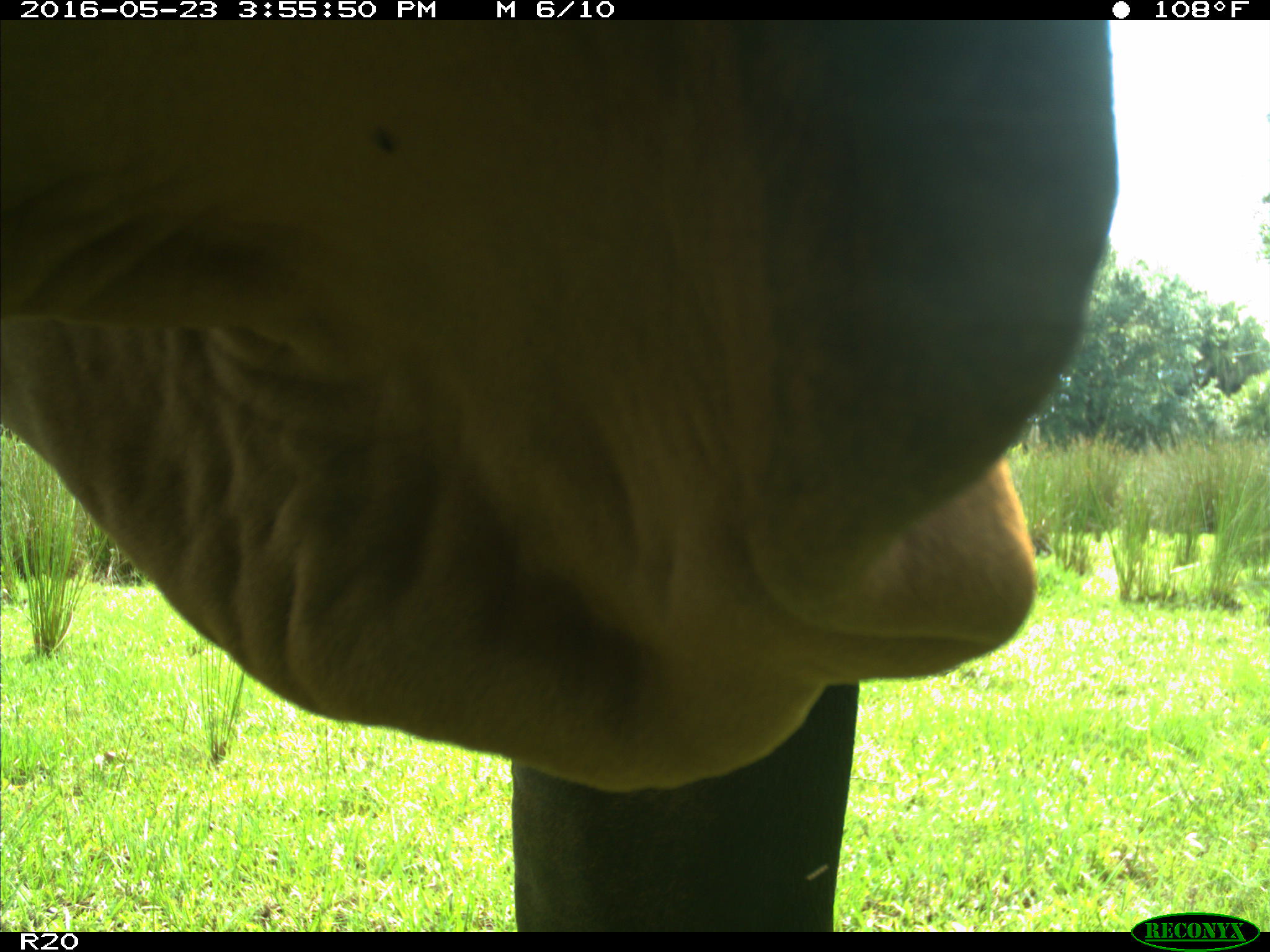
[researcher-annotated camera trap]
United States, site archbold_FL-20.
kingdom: Animalia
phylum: Chordata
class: Mammalia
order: Artiodactyla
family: Bovidae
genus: Bos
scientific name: Bos taurus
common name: domestic cow